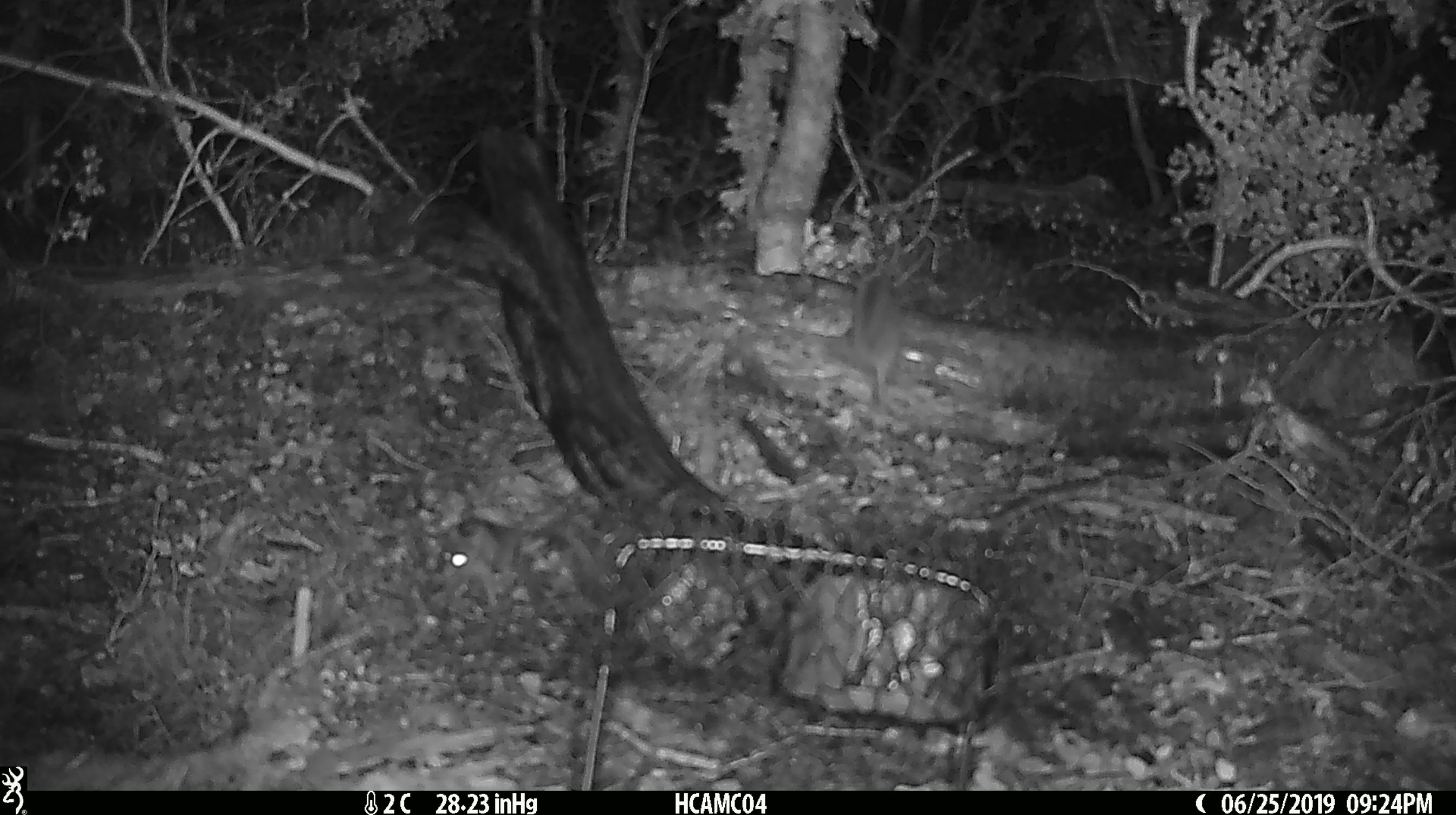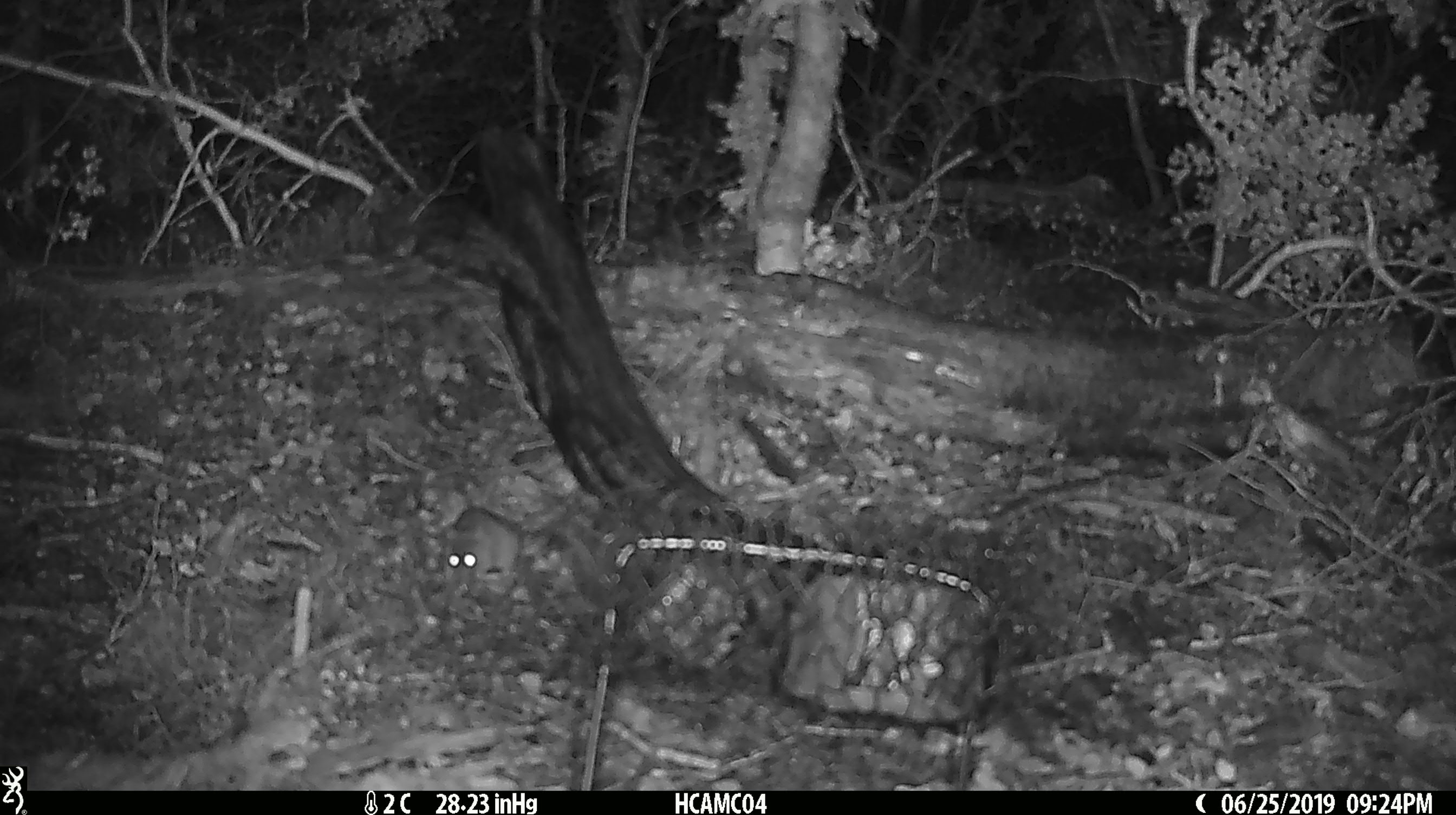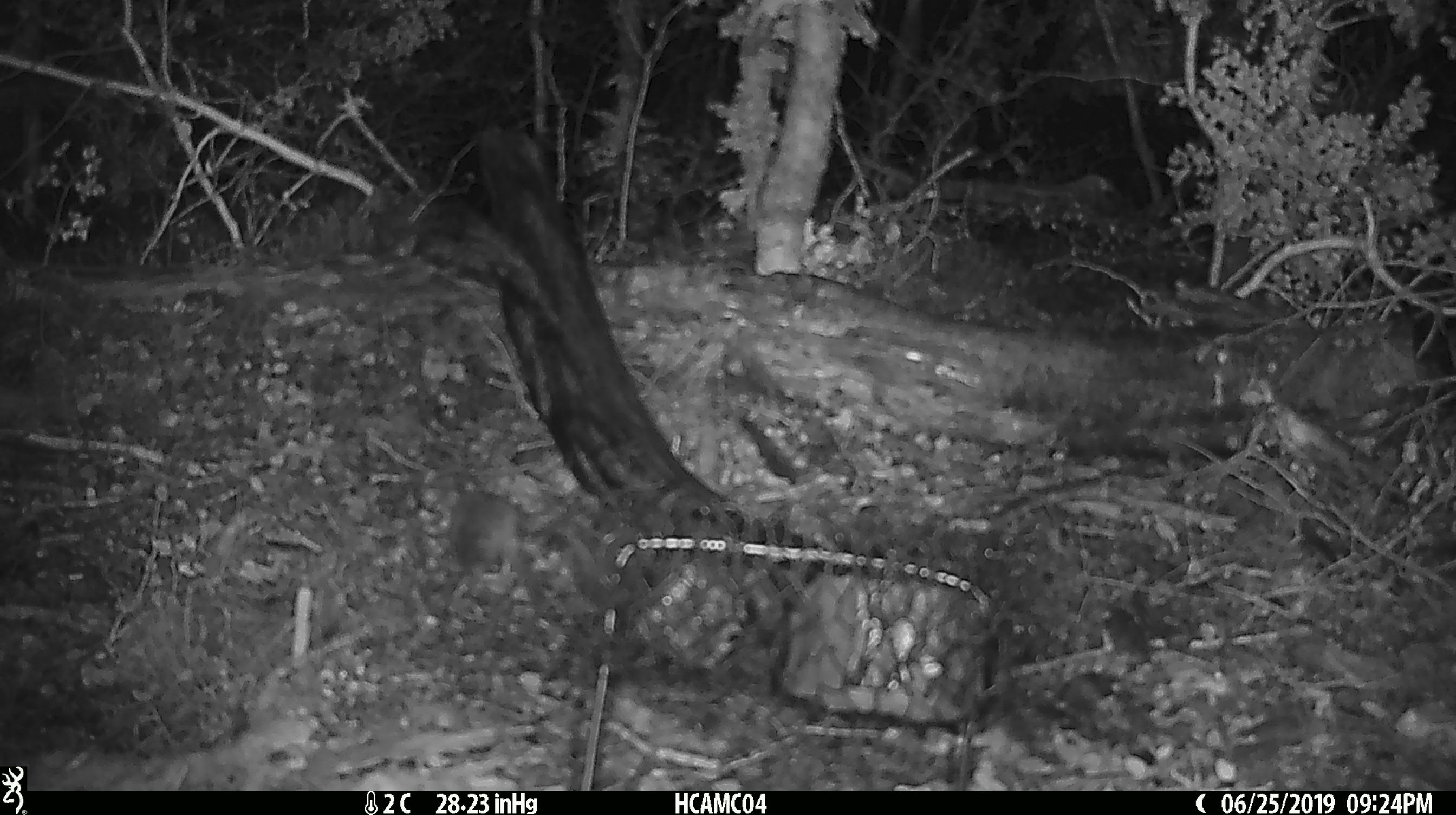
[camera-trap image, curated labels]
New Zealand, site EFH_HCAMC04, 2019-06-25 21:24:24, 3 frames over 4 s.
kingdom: Animalia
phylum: Chordata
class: Mammalia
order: Rodentia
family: Muridae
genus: Mus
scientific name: Mus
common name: mouse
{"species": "mouse (Mus)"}